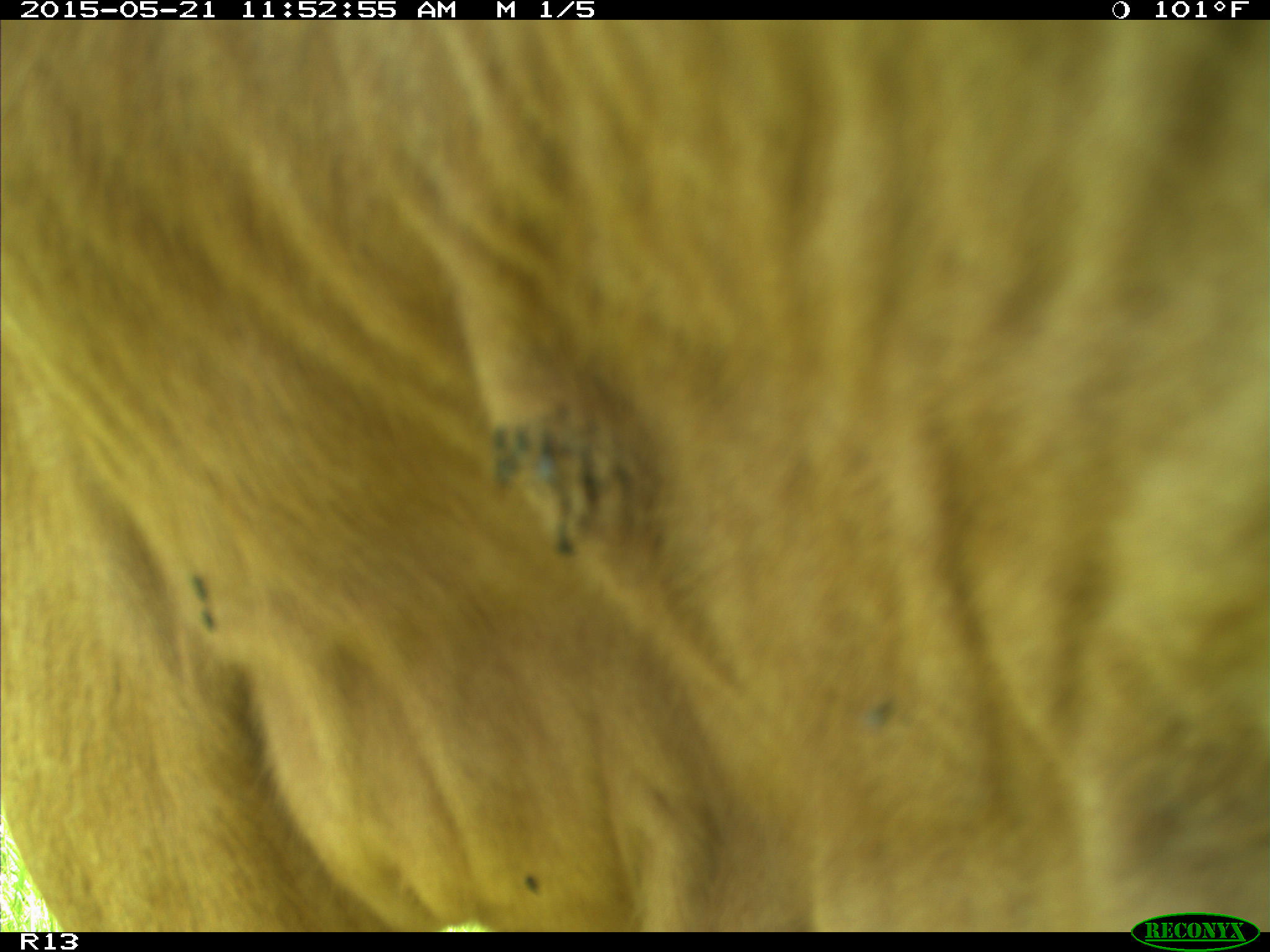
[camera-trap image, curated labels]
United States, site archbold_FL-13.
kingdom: Animalia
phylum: Chordata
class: Mammalia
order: Artiodactyla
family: Bovidae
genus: Bos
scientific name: Bos taurus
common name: domestic cow